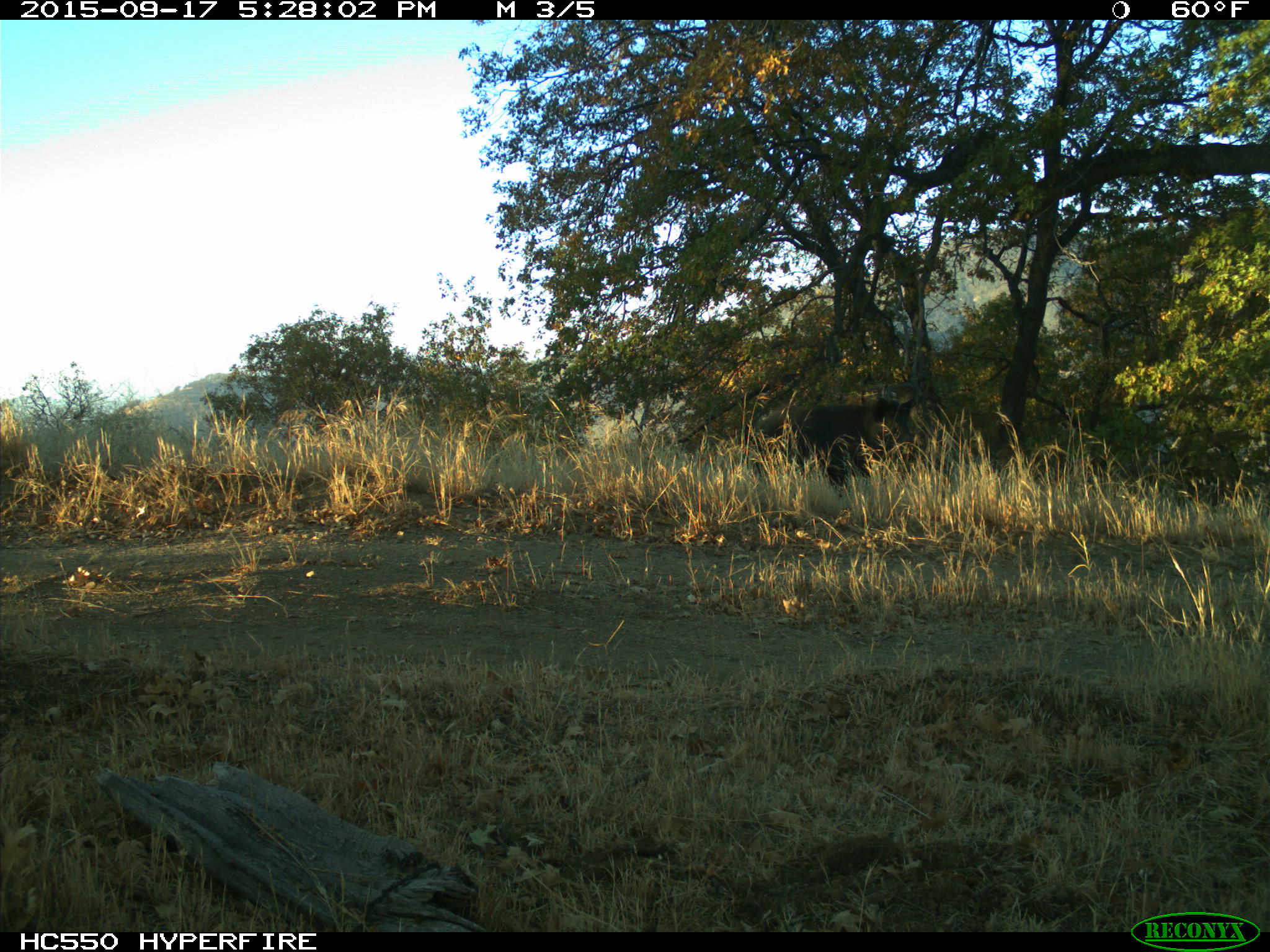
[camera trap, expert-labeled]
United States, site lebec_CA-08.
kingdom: Animalia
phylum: Chordata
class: Mammalia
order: Artiodactyla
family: Suidae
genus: Sus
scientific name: Sus scrofa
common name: wild boar